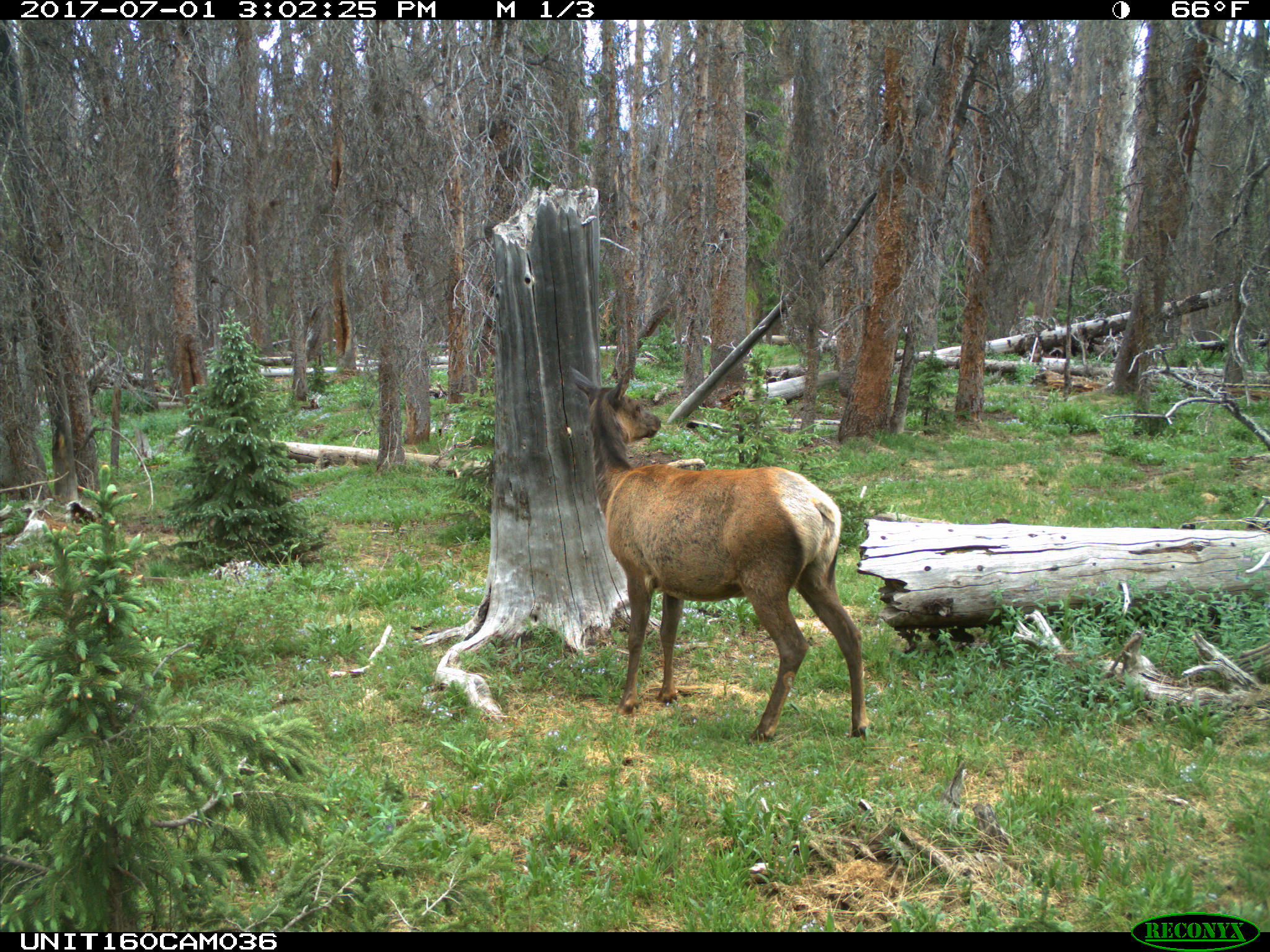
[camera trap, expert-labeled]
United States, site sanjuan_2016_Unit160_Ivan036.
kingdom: Animalia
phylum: Chordata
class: Mammalia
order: Artiodactyla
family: Cervidae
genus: Cervus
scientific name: Cervus elaphus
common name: red deer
Cervus elaphus (red deer).